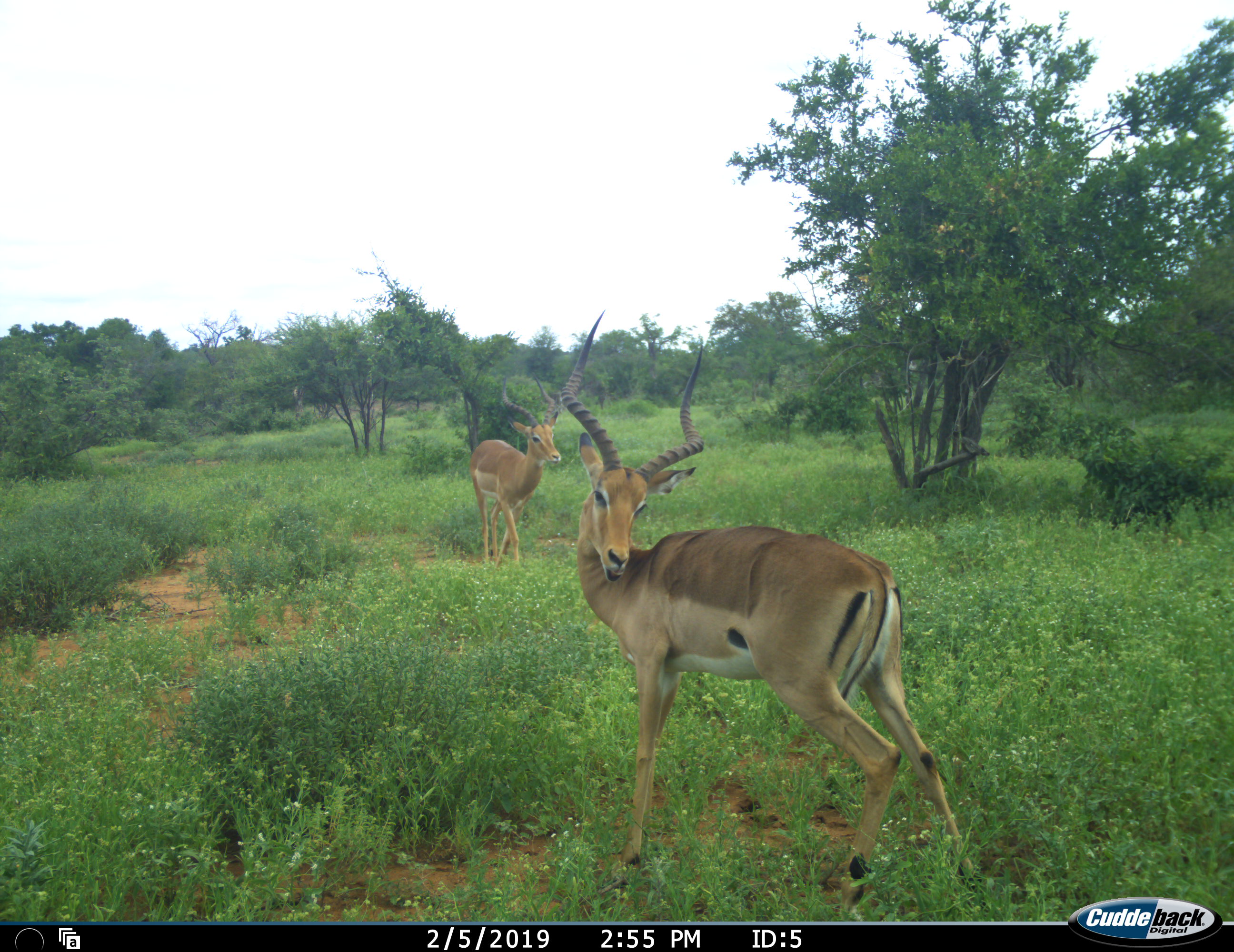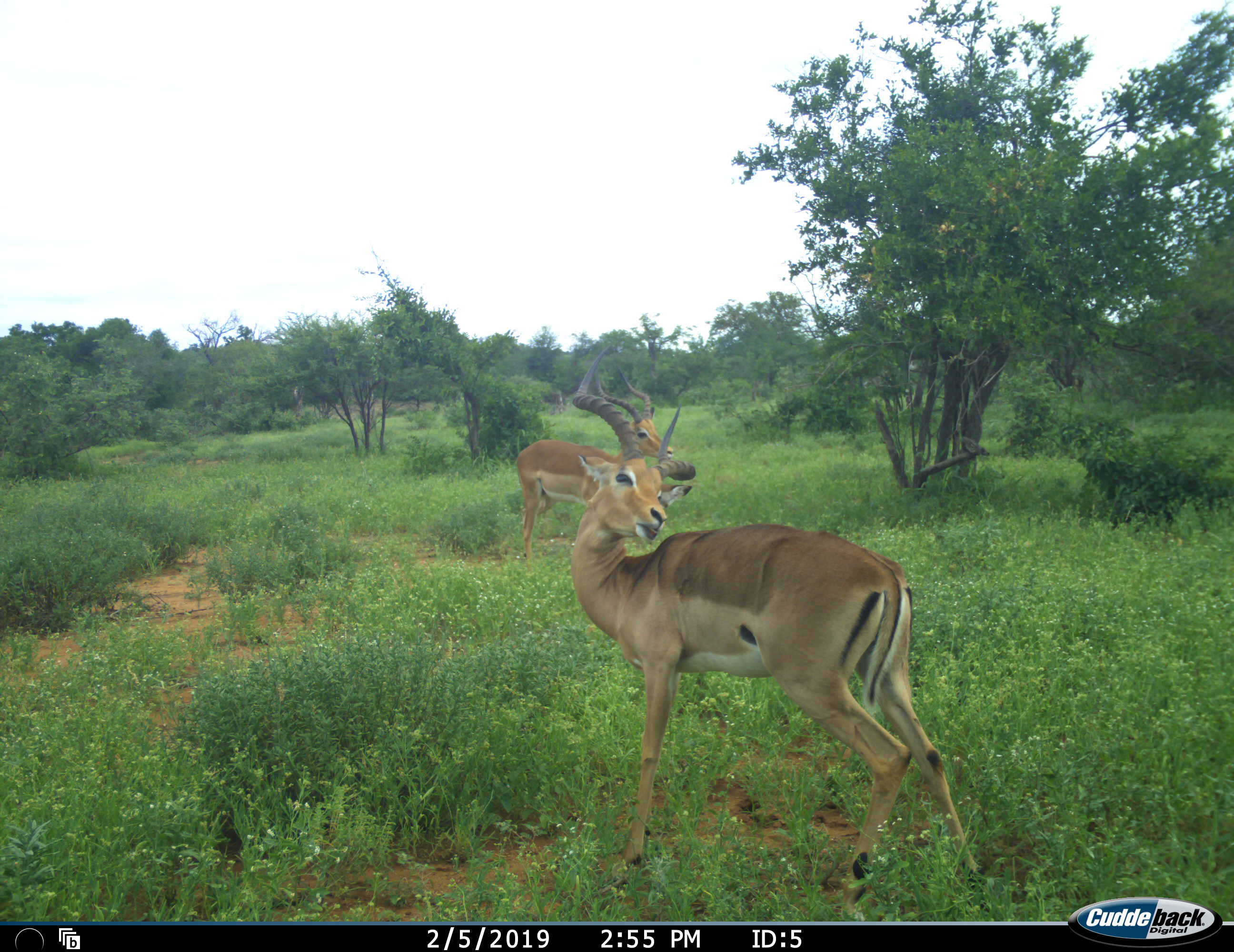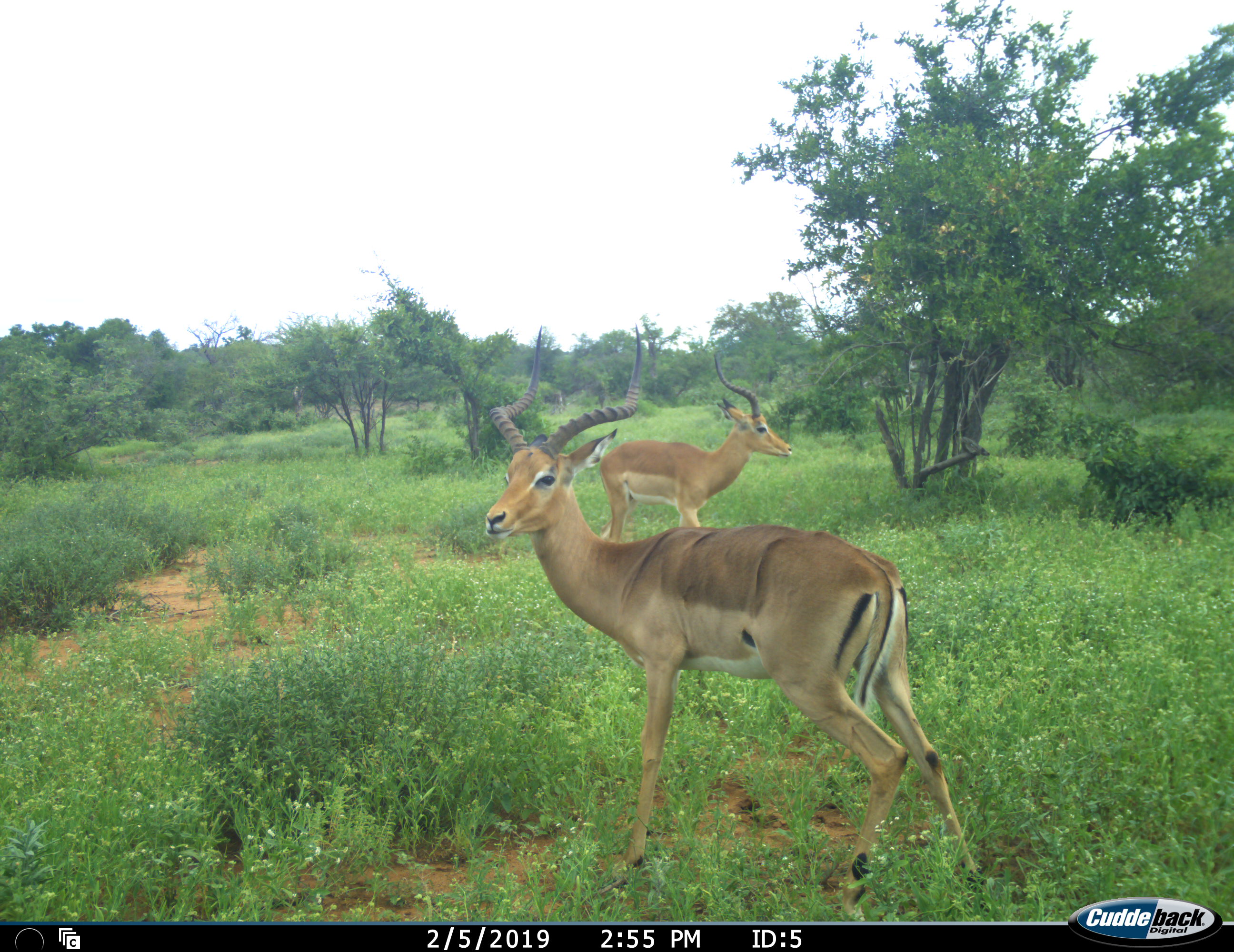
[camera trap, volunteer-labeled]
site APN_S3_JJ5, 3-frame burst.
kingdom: Animalia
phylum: Chordata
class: Mammalia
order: Artiodactyla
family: Bovidae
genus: Aepyceros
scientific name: Aepyceros melampus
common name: impala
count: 2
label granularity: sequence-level